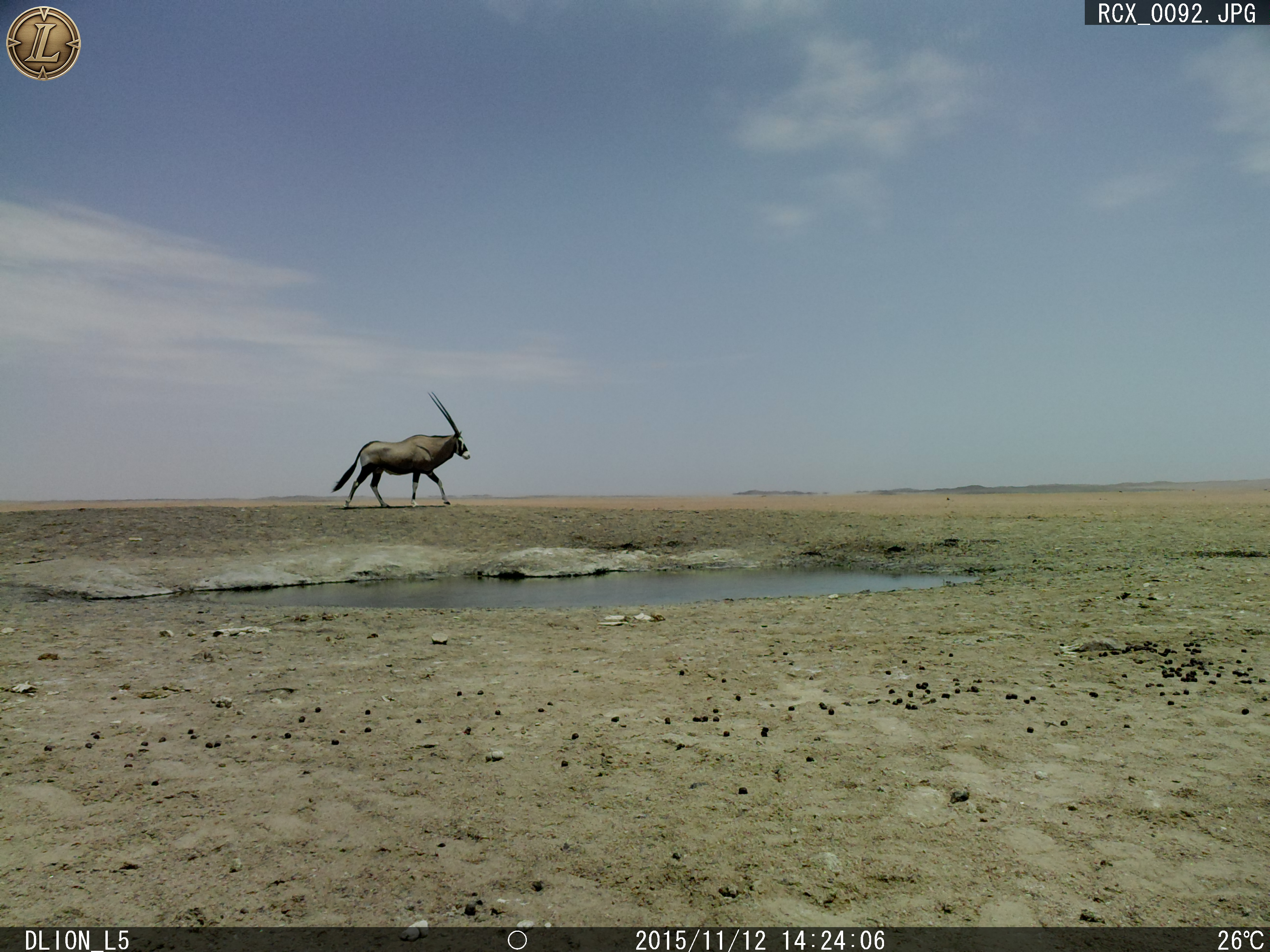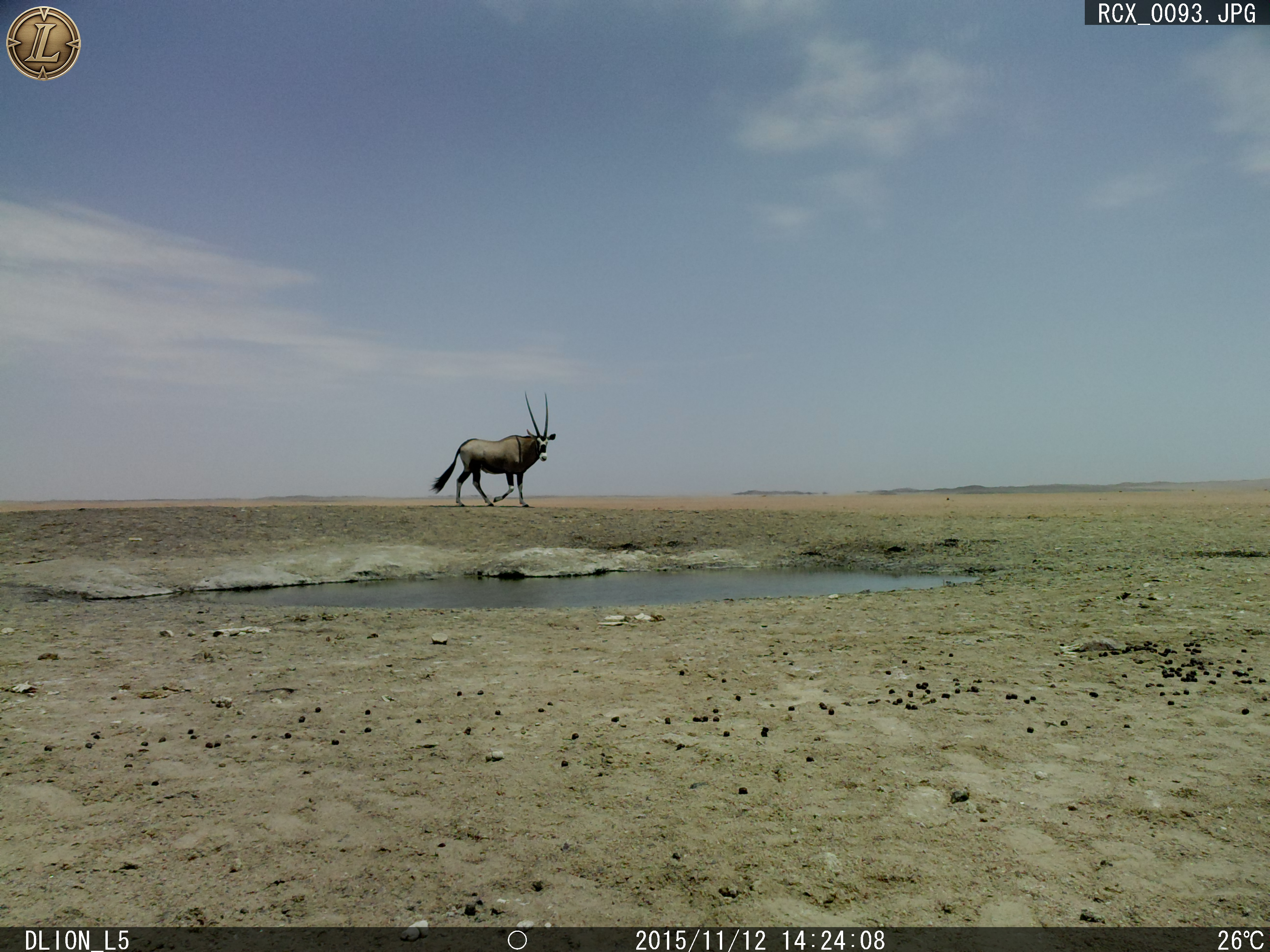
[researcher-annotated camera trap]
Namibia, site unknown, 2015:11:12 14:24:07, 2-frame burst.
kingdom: Animalia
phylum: Chordata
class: Mammalia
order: Artiodactyla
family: Bovidae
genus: Oryx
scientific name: Oryx gazella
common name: gemsbok